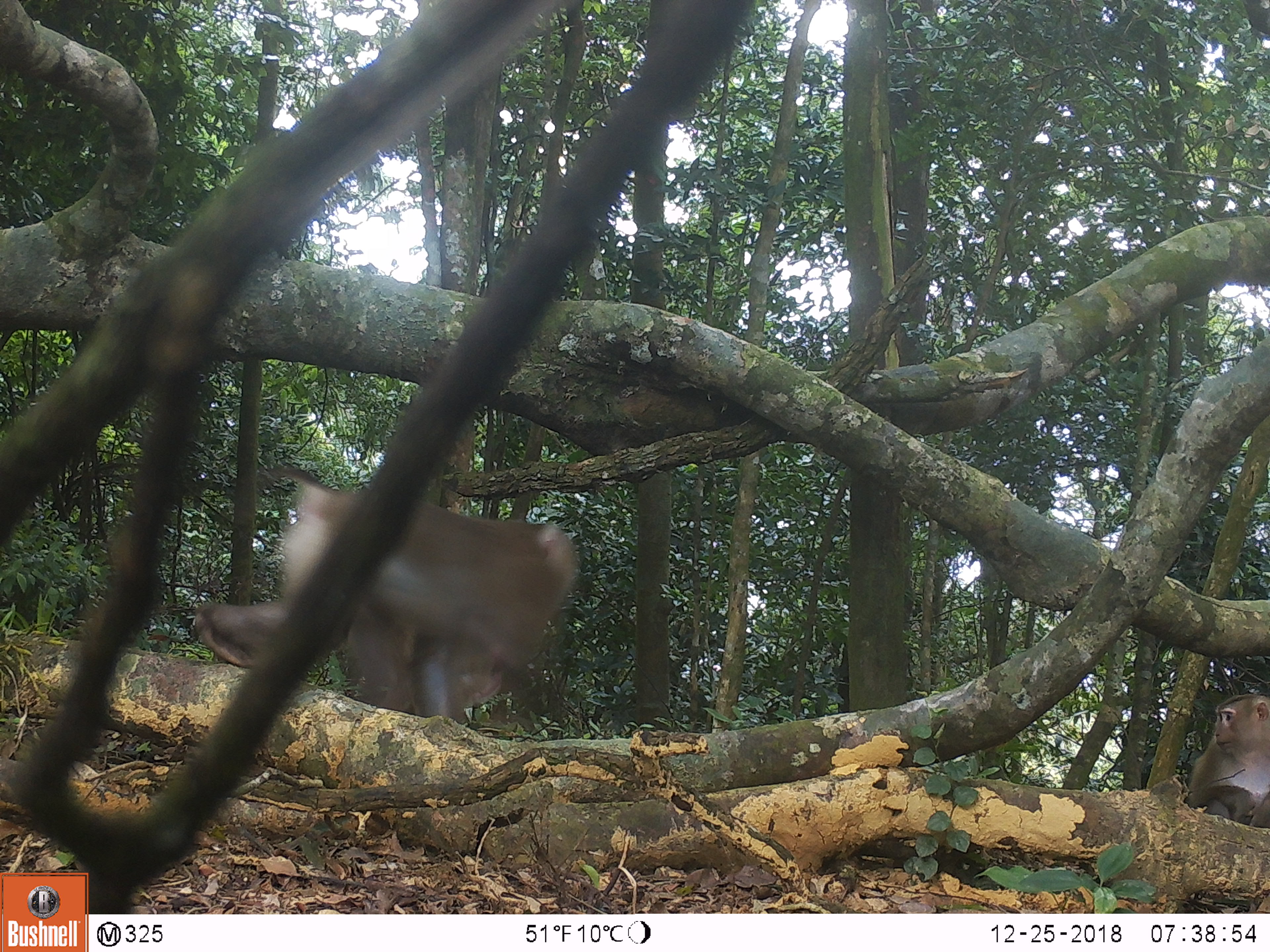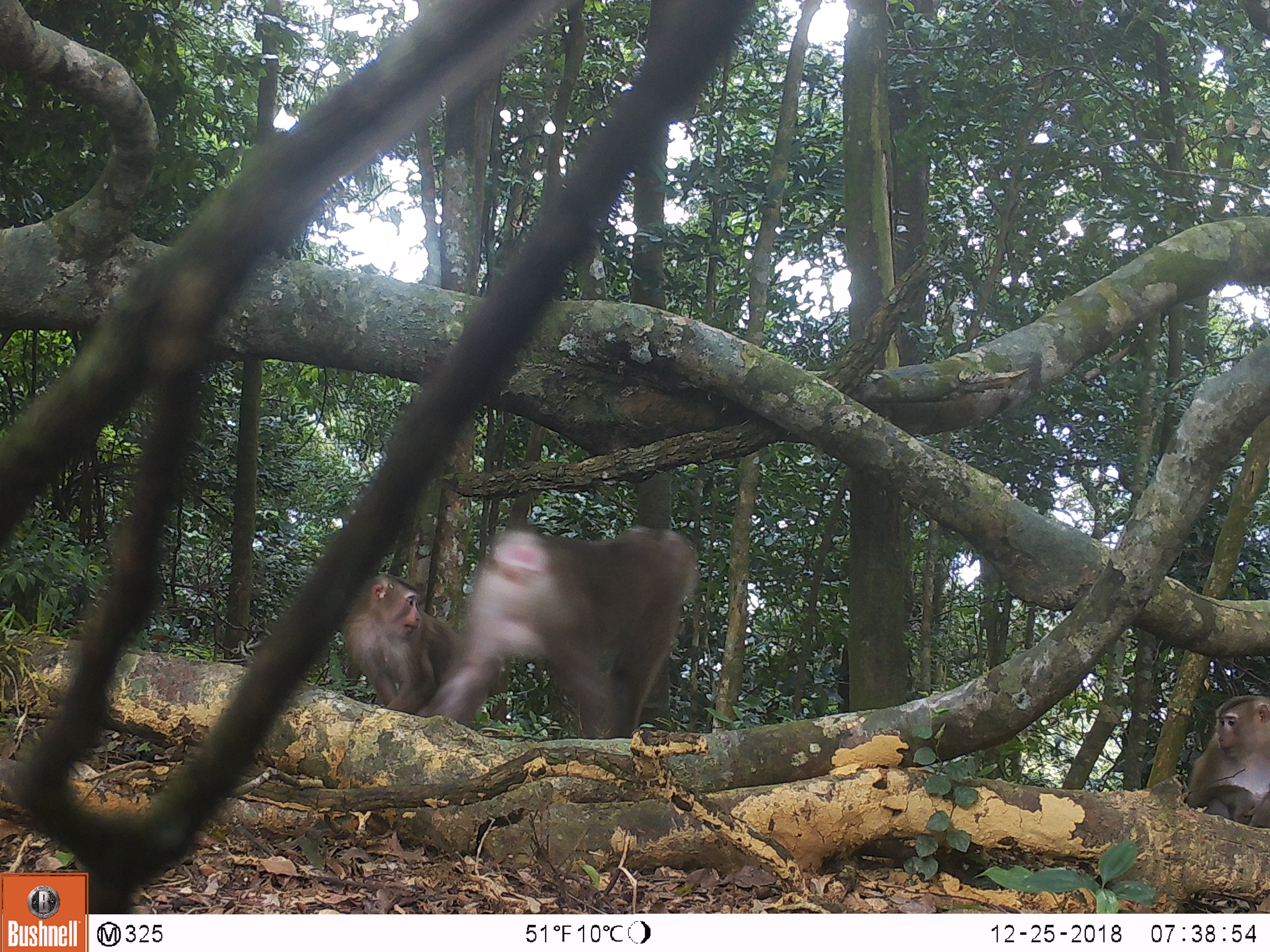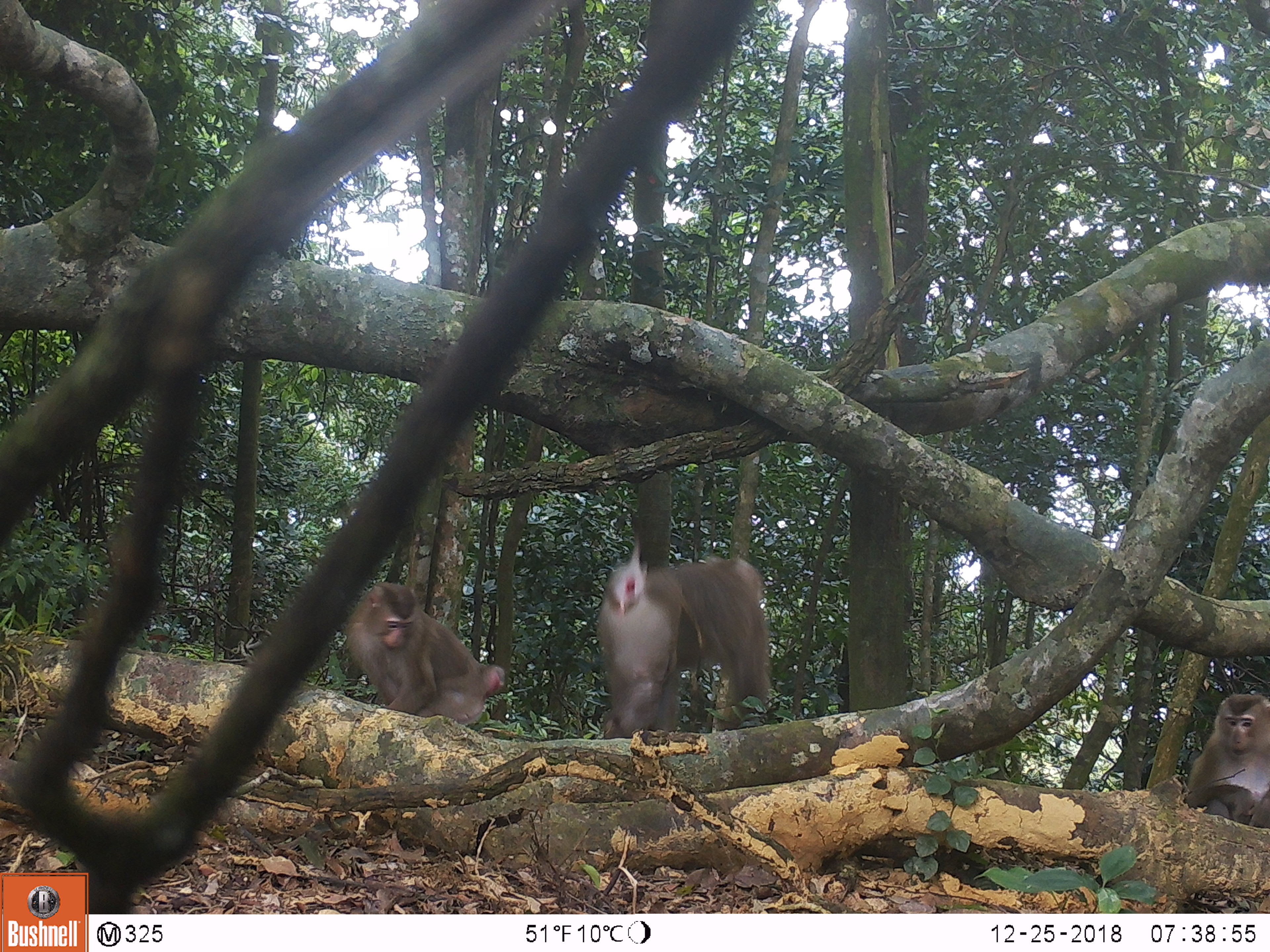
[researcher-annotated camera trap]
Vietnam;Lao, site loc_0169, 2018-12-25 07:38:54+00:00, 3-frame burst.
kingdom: Animalia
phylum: Chordata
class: Mammalia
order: Primates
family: Cercopithecidae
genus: Macaca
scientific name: Macaca nemestrina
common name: pig-tailed macaque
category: pig tailed macaque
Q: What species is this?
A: Pig tailed macaque (pig-tailed macaque) (Macaca nemestrina).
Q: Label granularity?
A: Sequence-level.